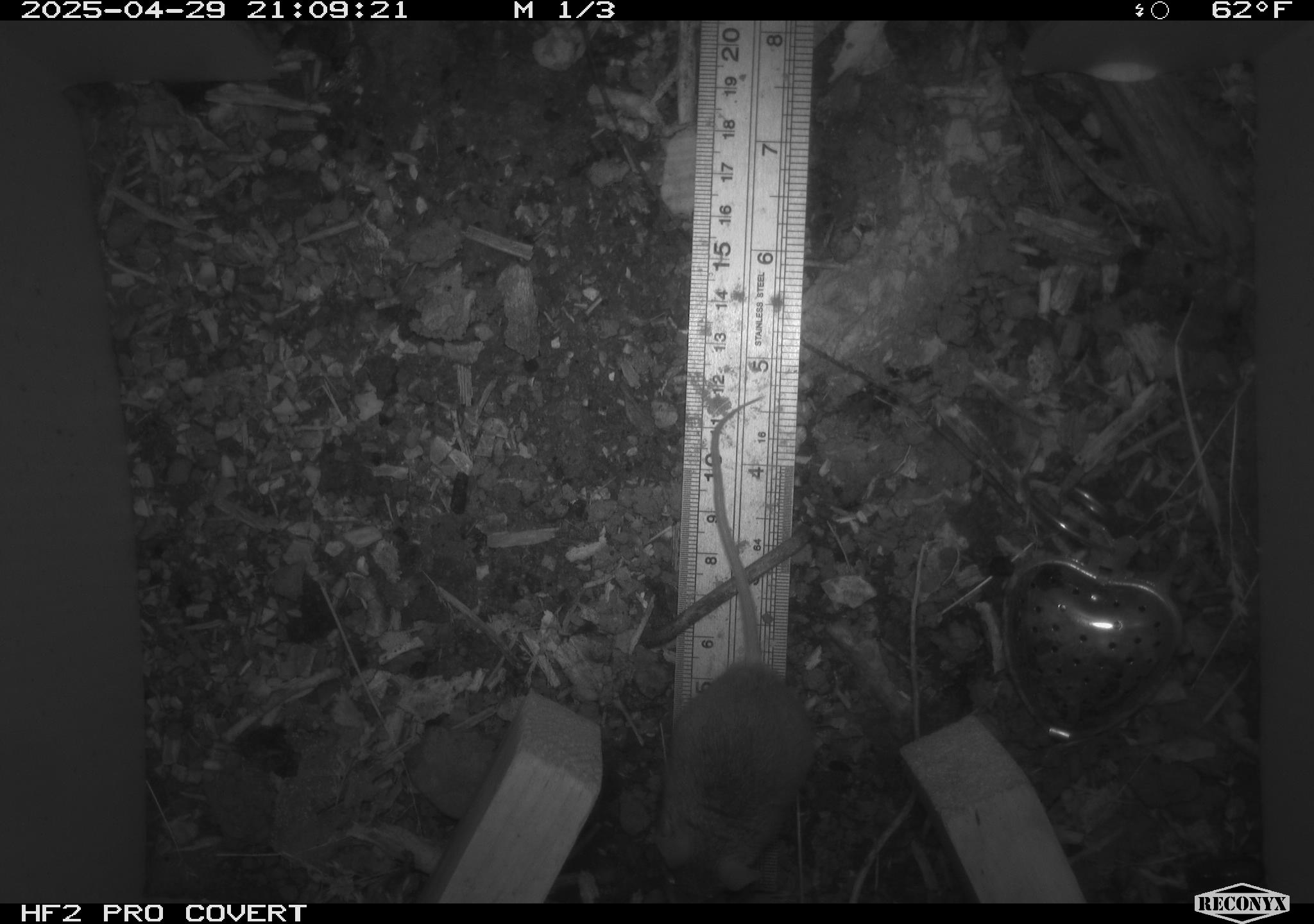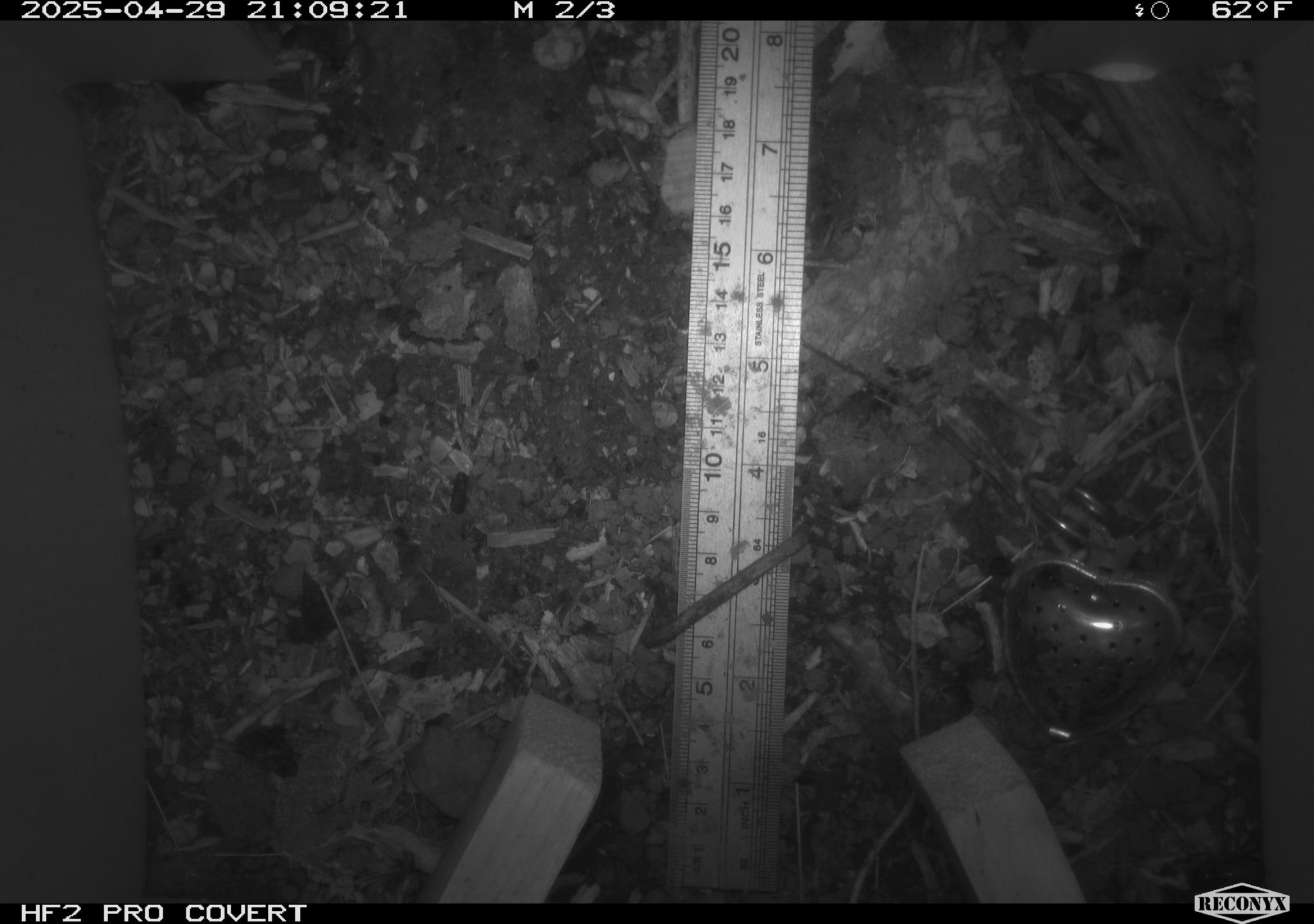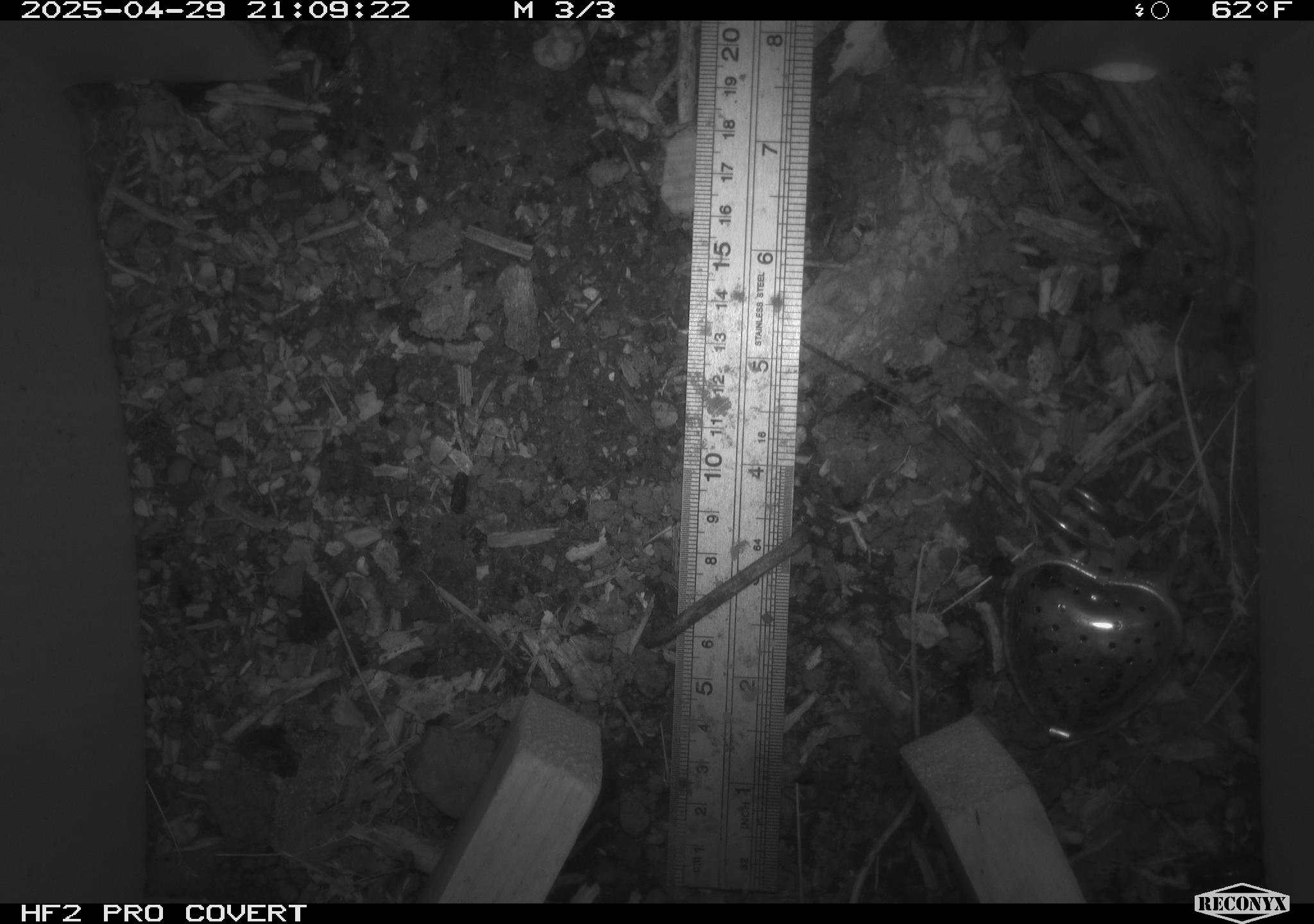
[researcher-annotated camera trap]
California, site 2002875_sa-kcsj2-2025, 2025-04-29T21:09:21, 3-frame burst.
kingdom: Animalia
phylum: Chordata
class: Mammalia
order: Rodentia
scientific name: Rodentia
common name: rodent